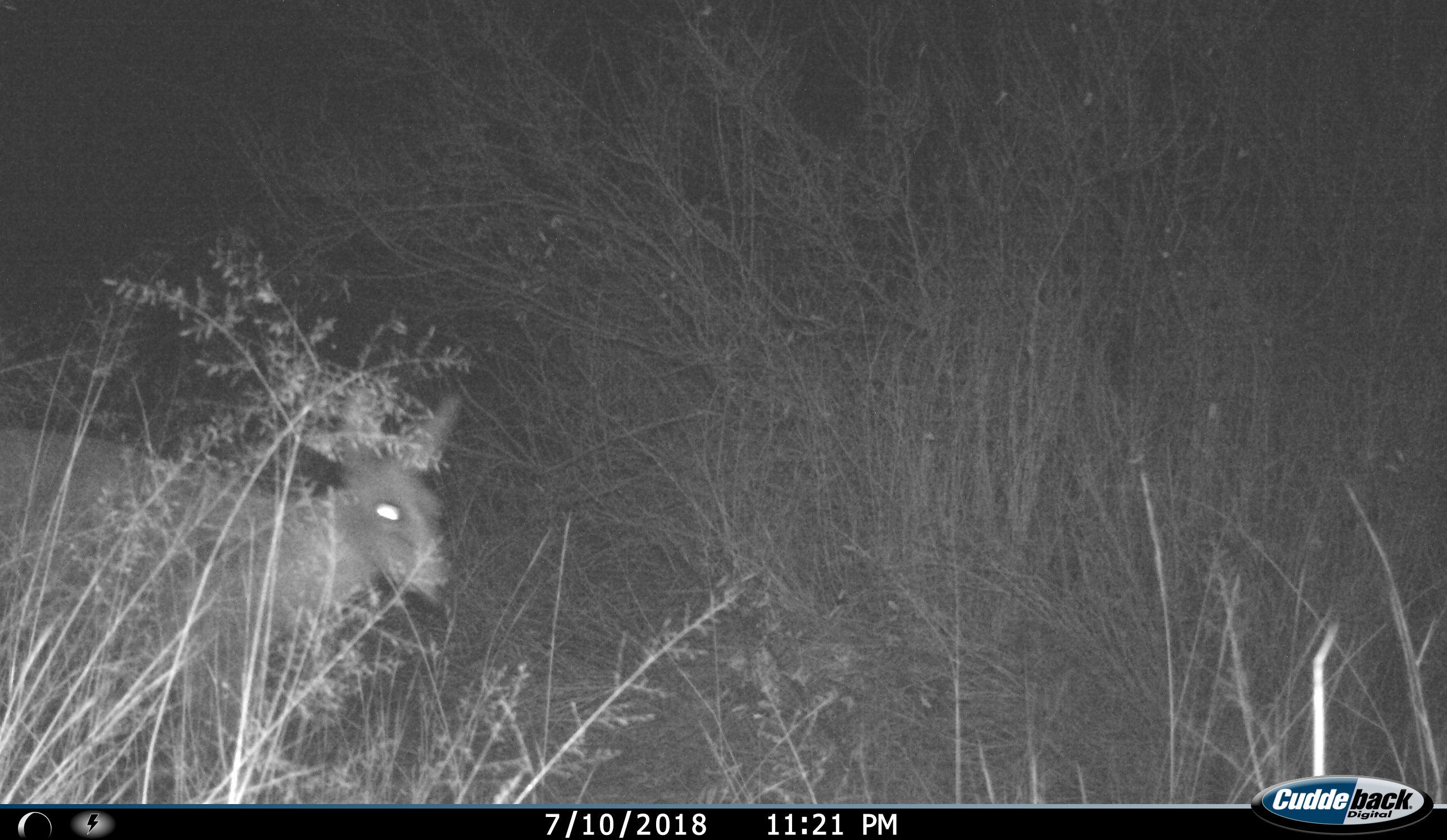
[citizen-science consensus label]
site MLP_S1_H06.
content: unidentified animal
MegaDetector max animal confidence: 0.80